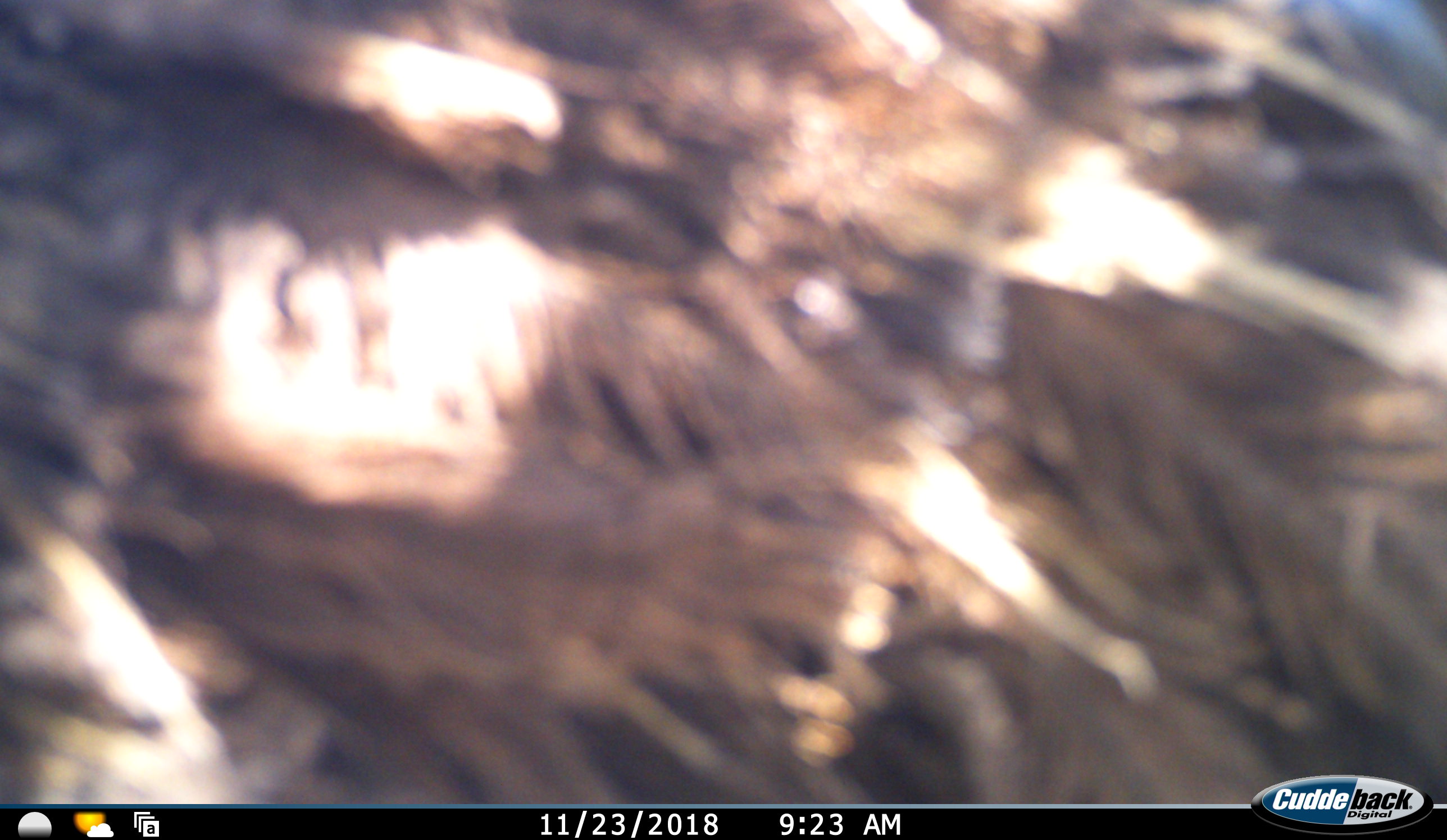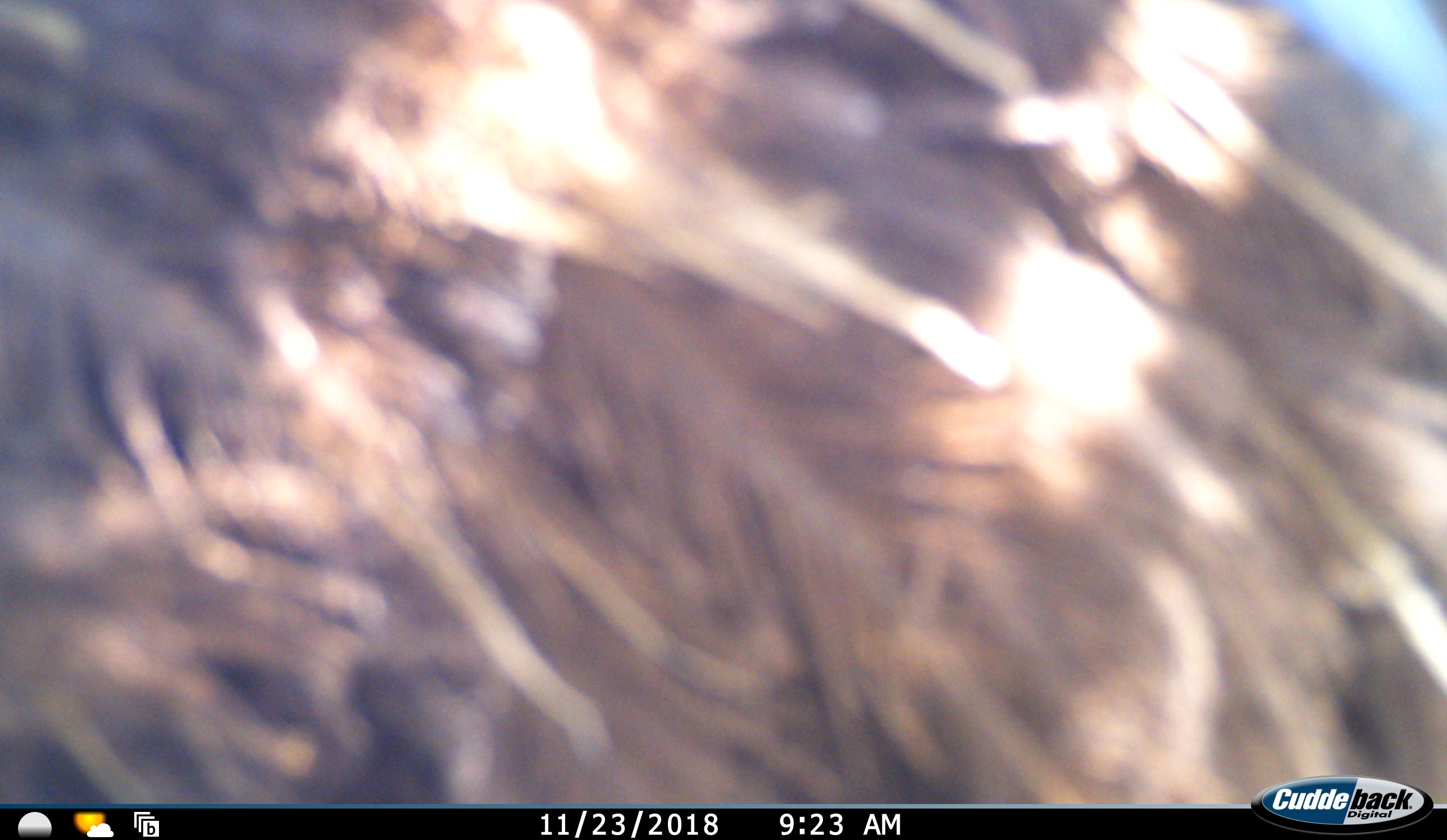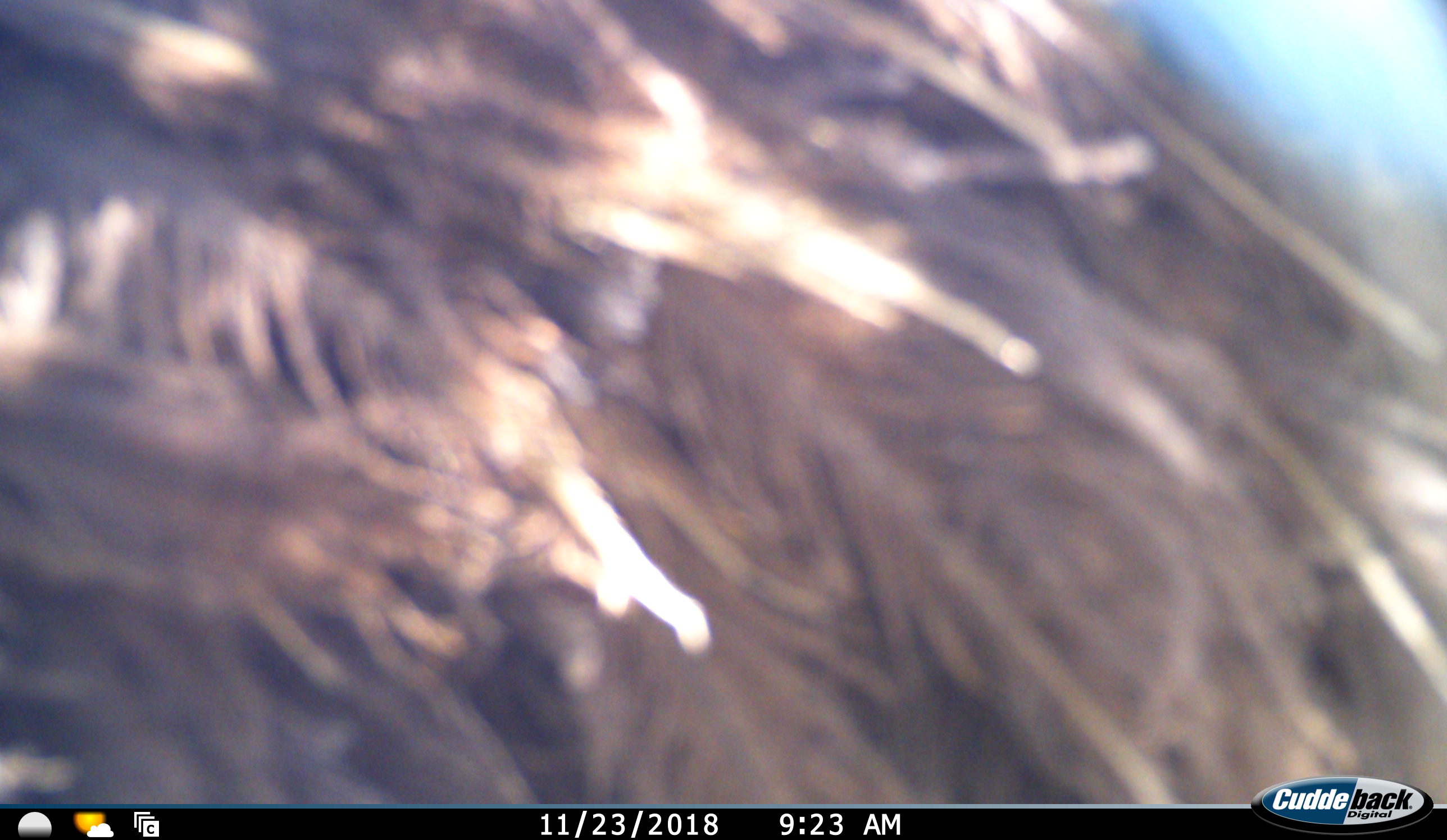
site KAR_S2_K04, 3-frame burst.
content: unidentified animal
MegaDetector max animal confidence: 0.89